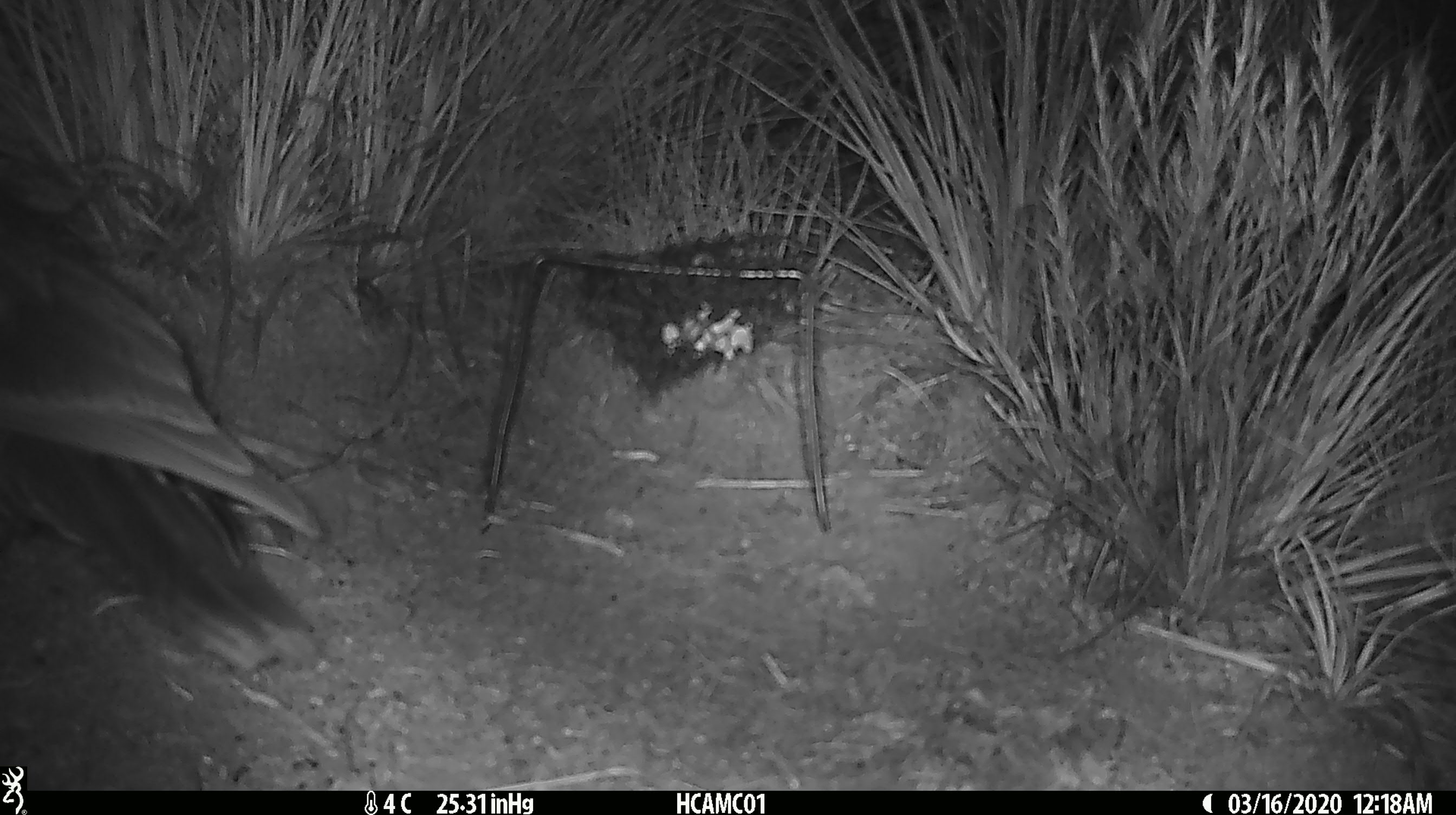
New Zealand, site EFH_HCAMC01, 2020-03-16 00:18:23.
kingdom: Animalia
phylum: Chordata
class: Aves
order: Psittaciformes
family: Strigopidae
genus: Nestor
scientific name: Nestor notabilis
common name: kea